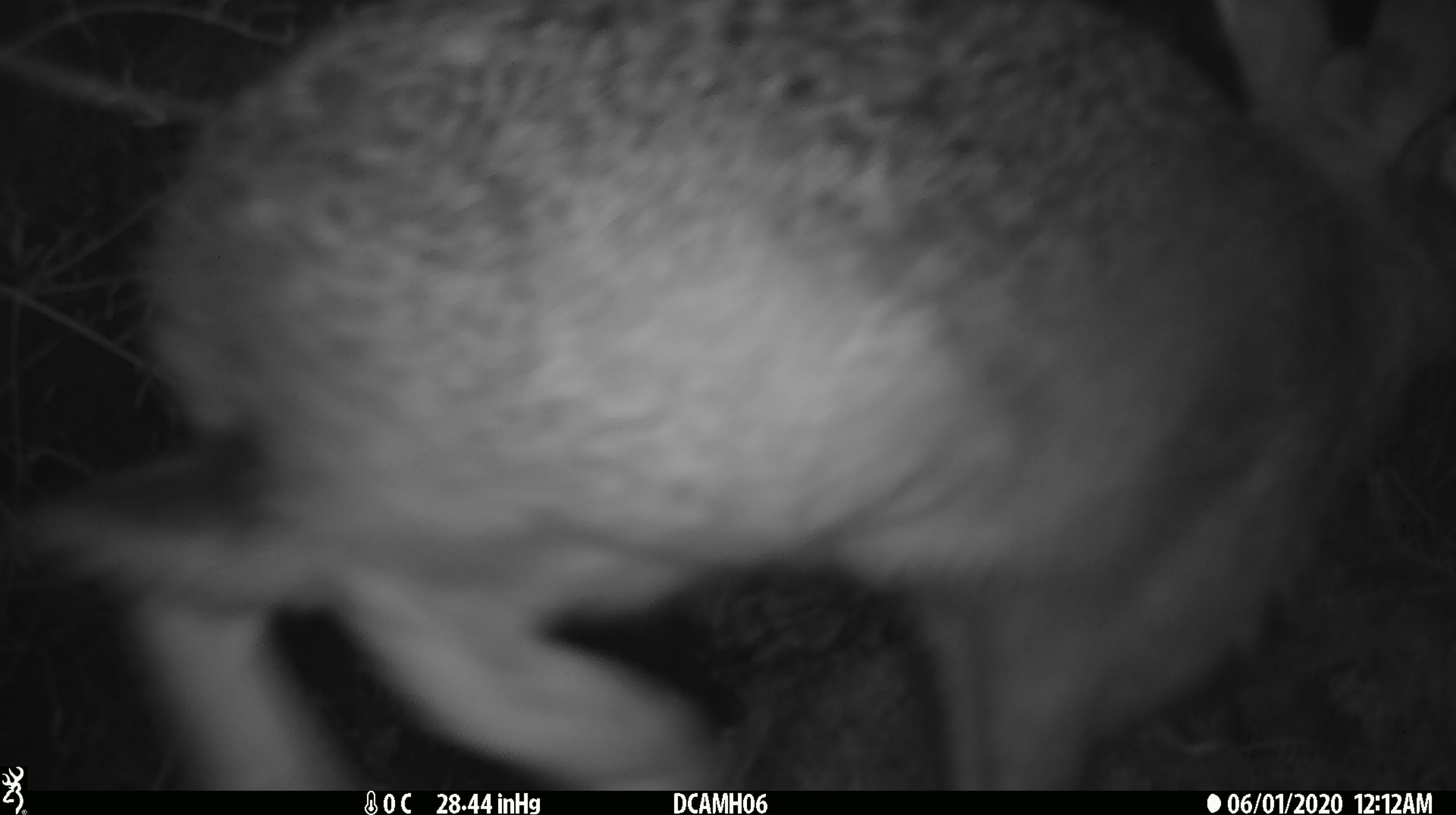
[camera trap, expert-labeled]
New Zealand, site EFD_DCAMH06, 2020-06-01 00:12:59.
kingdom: Animalia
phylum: Chordata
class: Mammalia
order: Lagomorpha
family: Leporidae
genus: Lepus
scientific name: Lepus europaeus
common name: brown hare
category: hare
Hare (brown hare) (Lepus europaeus).